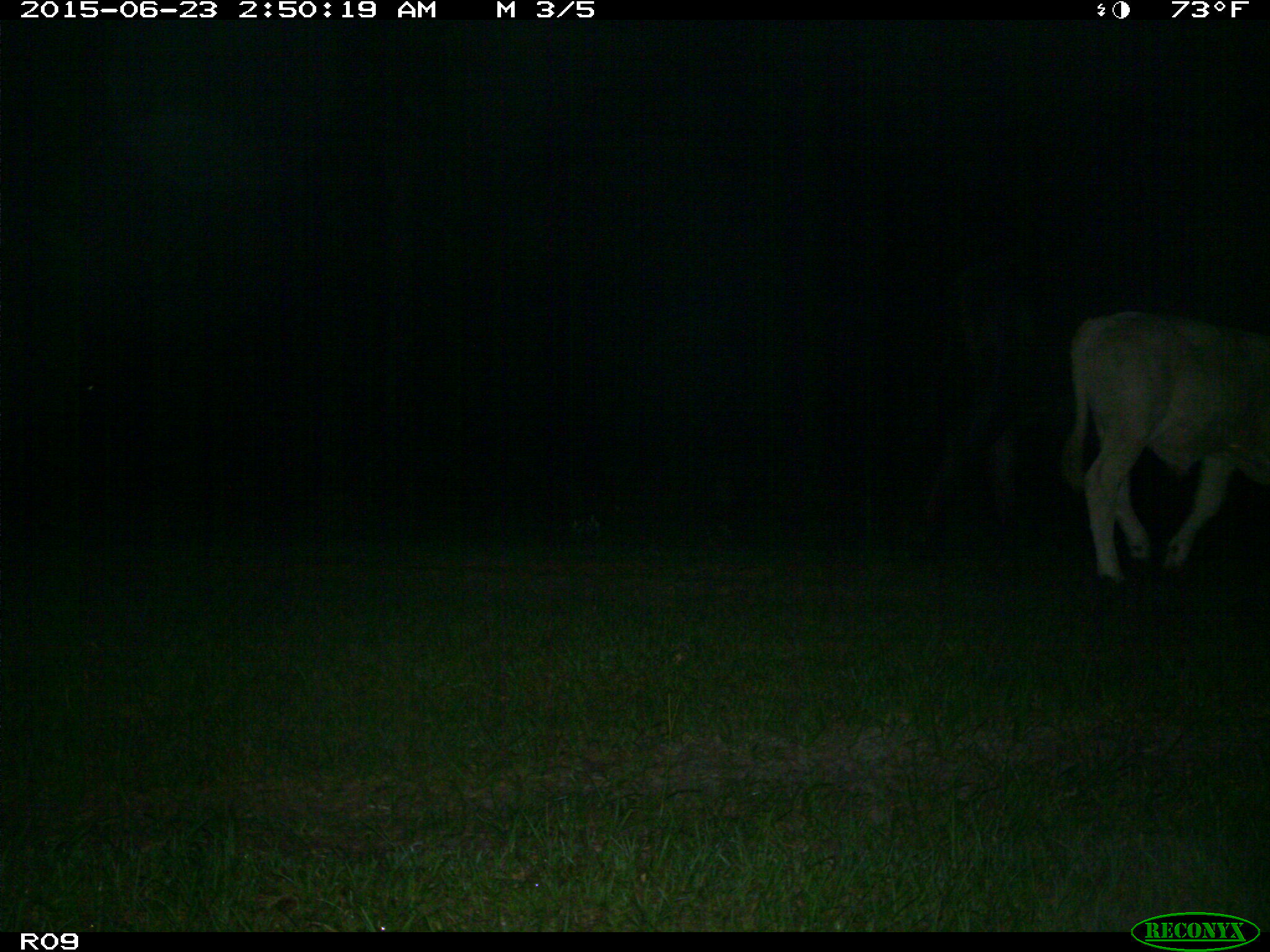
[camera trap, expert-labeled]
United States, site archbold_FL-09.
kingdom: Animalia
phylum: Chordata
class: Mammalia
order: Artiodactyla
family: Bovidae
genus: Bos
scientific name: Bos taurus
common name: domestic cow